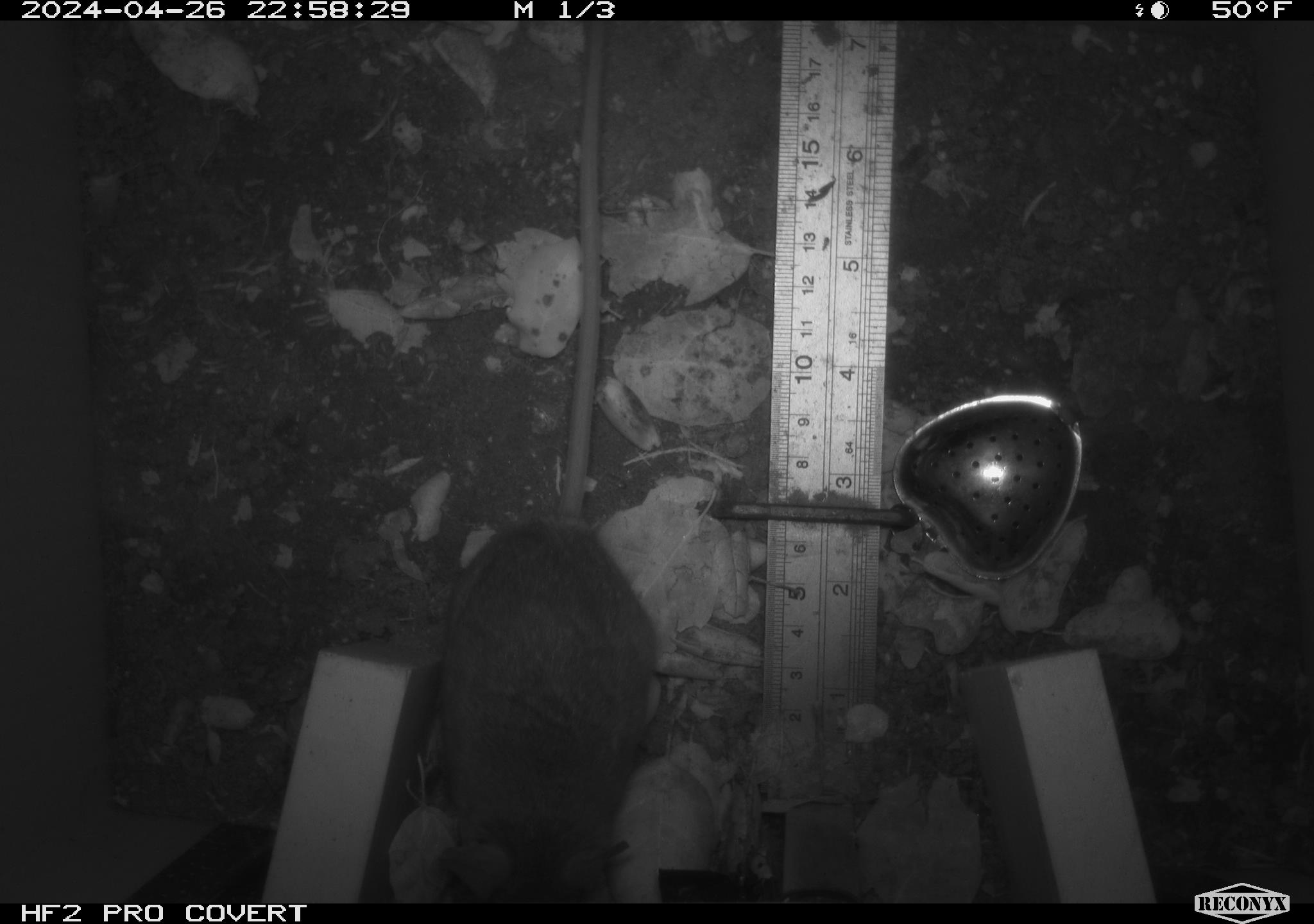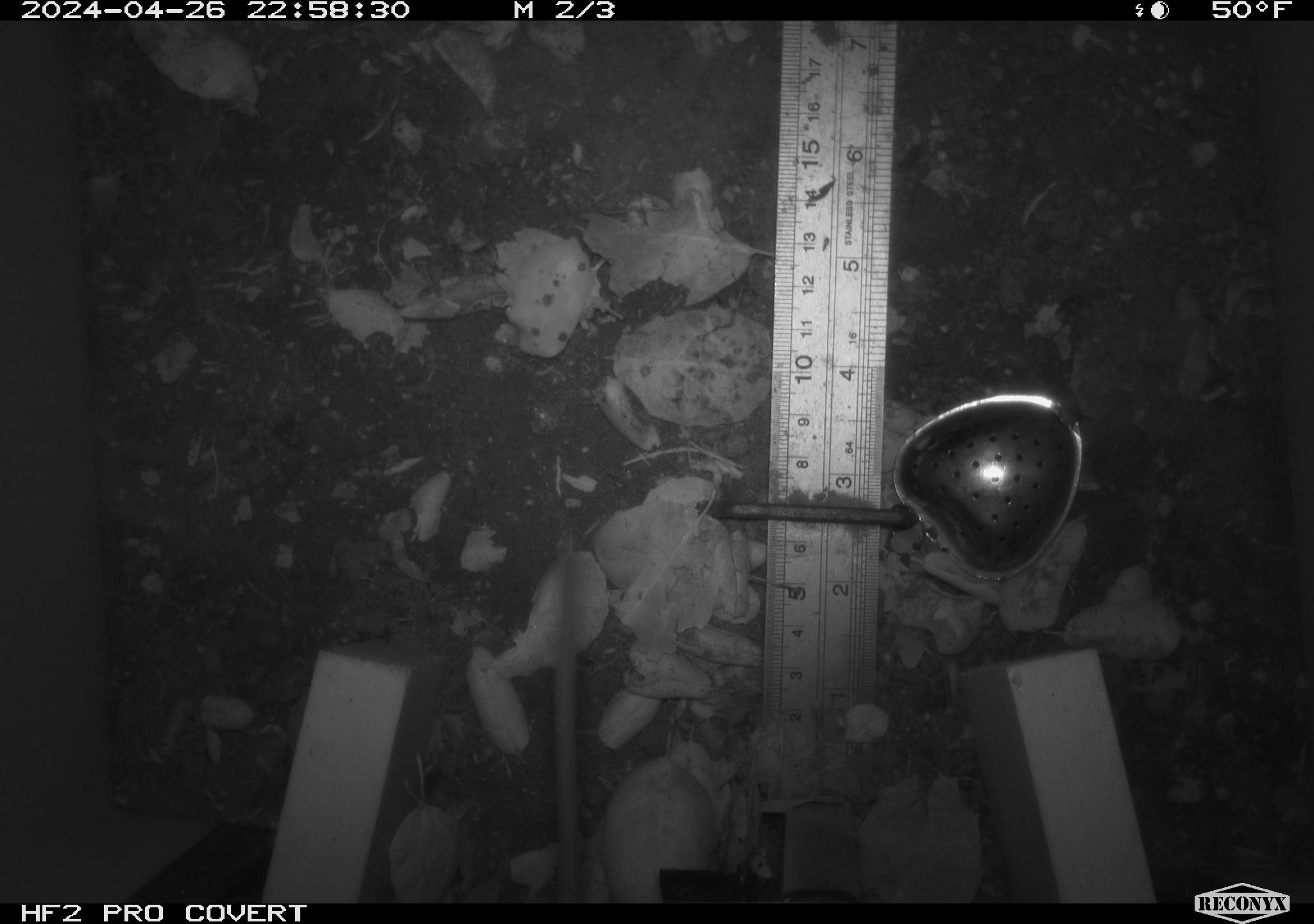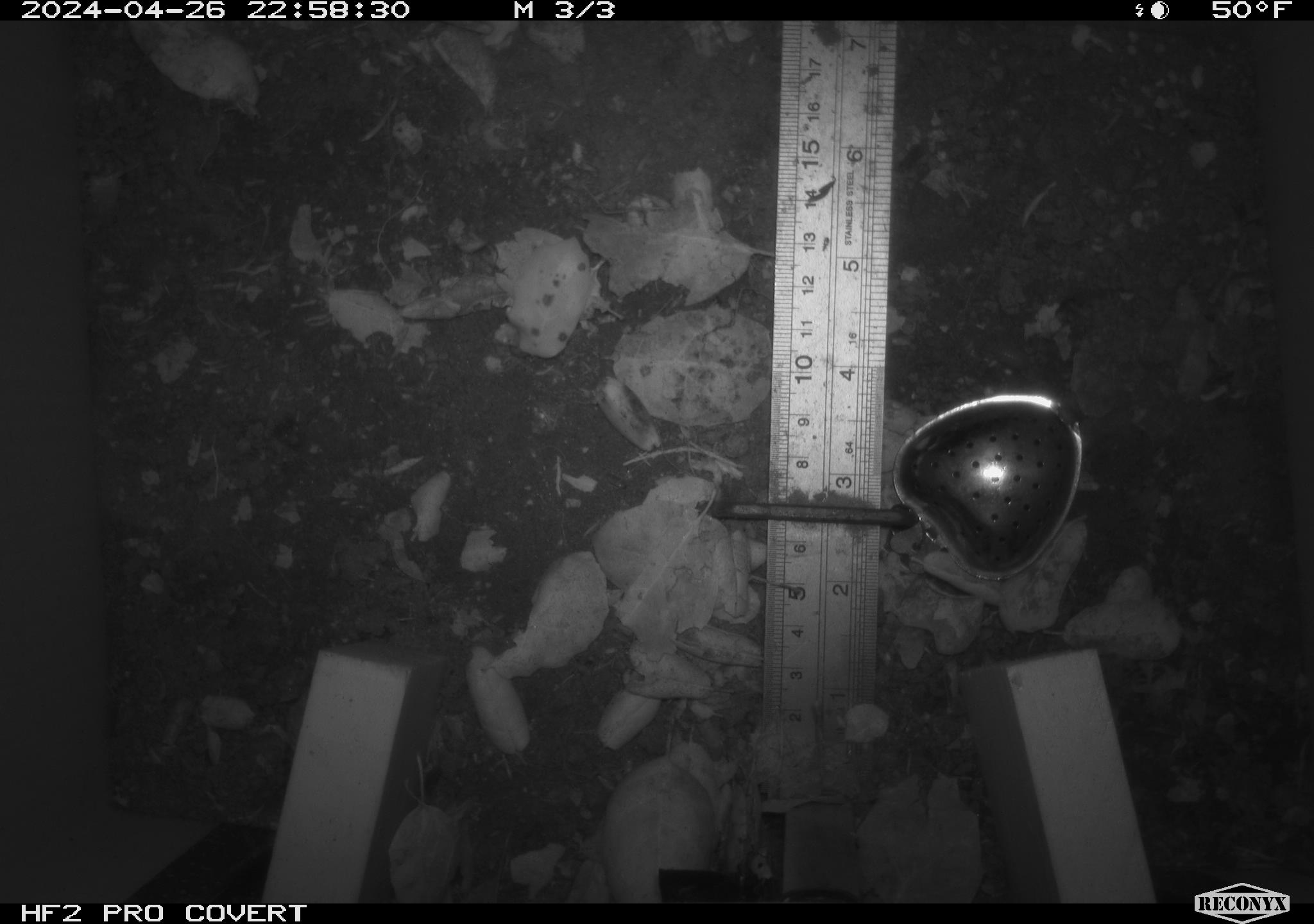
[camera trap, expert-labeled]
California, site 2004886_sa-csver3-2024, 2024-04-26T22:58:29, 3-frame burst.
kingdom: Animalia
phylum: Chordata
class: Mammalia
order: Rodentia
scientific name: Rodentia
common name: rodent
Rodent (Rodentia).